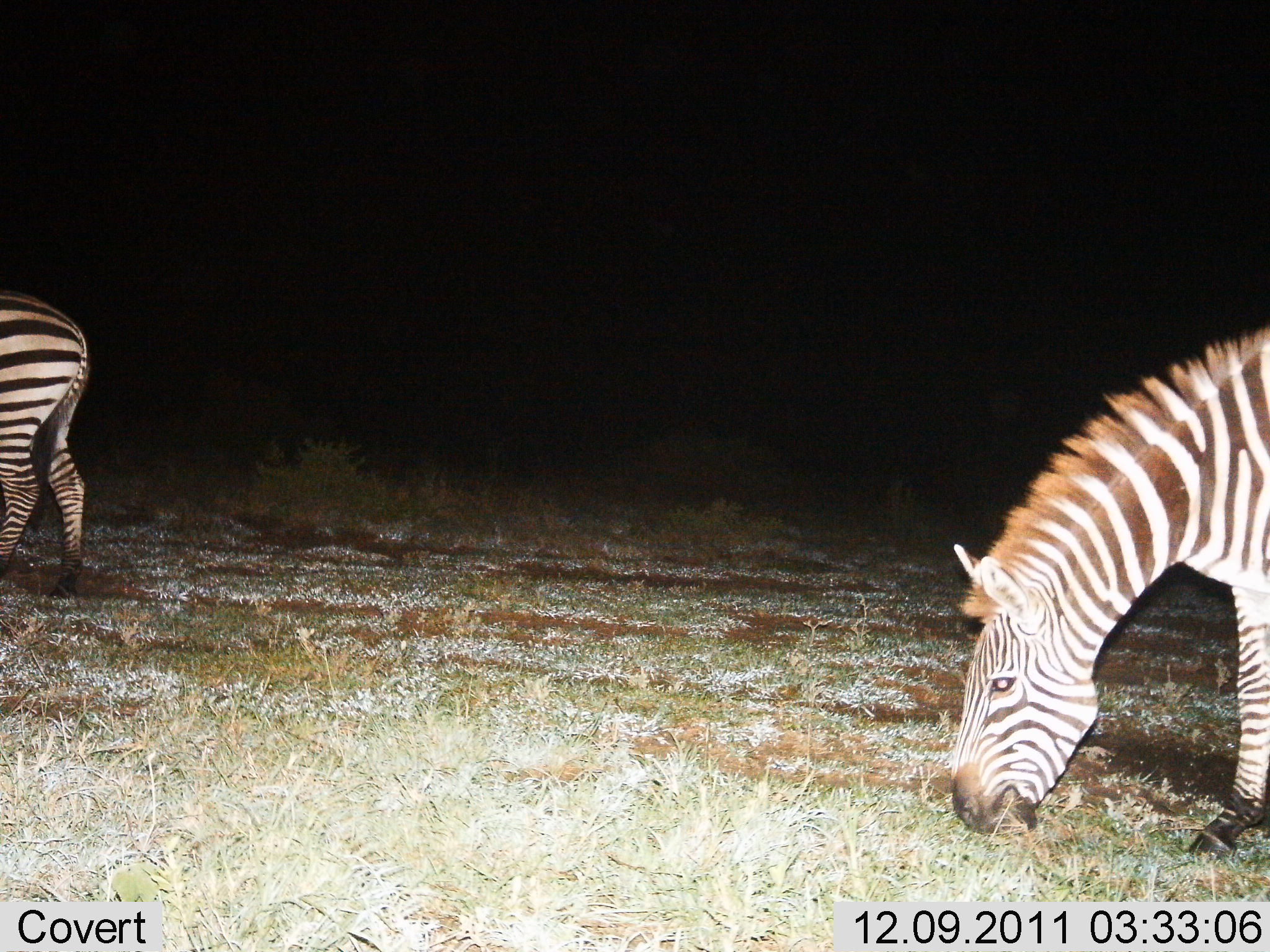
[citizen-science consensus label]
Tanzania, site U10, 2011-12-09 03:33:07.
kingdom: Animalia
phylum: Chordata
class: Mammalia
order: Perissodactyla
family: Equidae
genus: Equus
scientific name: Equus quagga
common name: plains zebra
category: zebra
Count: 2.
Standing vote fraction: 42%.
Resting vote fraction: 0%.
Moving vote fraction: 0%.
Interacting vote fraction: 0%.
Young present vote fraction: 0%.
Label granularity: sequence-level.